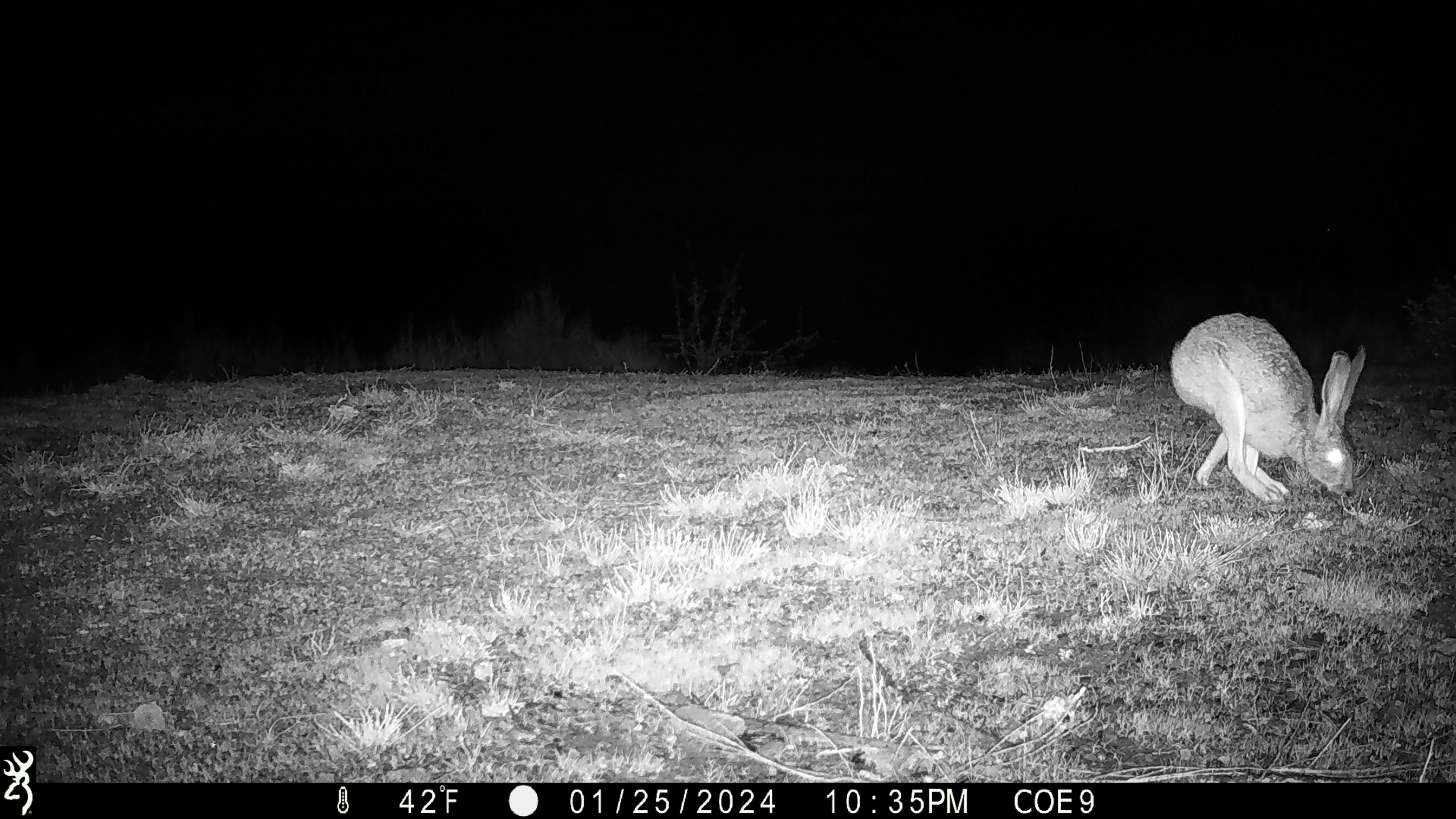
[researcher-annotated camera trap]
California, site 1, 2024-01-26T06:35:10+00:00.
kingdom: Animalia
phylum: Chordata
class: Mammalia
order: Lagomorpha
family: Leporidae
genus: Lepus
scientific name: Lepus californicus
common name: black-tailed jackrabbit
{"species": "black-tailed jackrabbit (Lepus californicus)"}